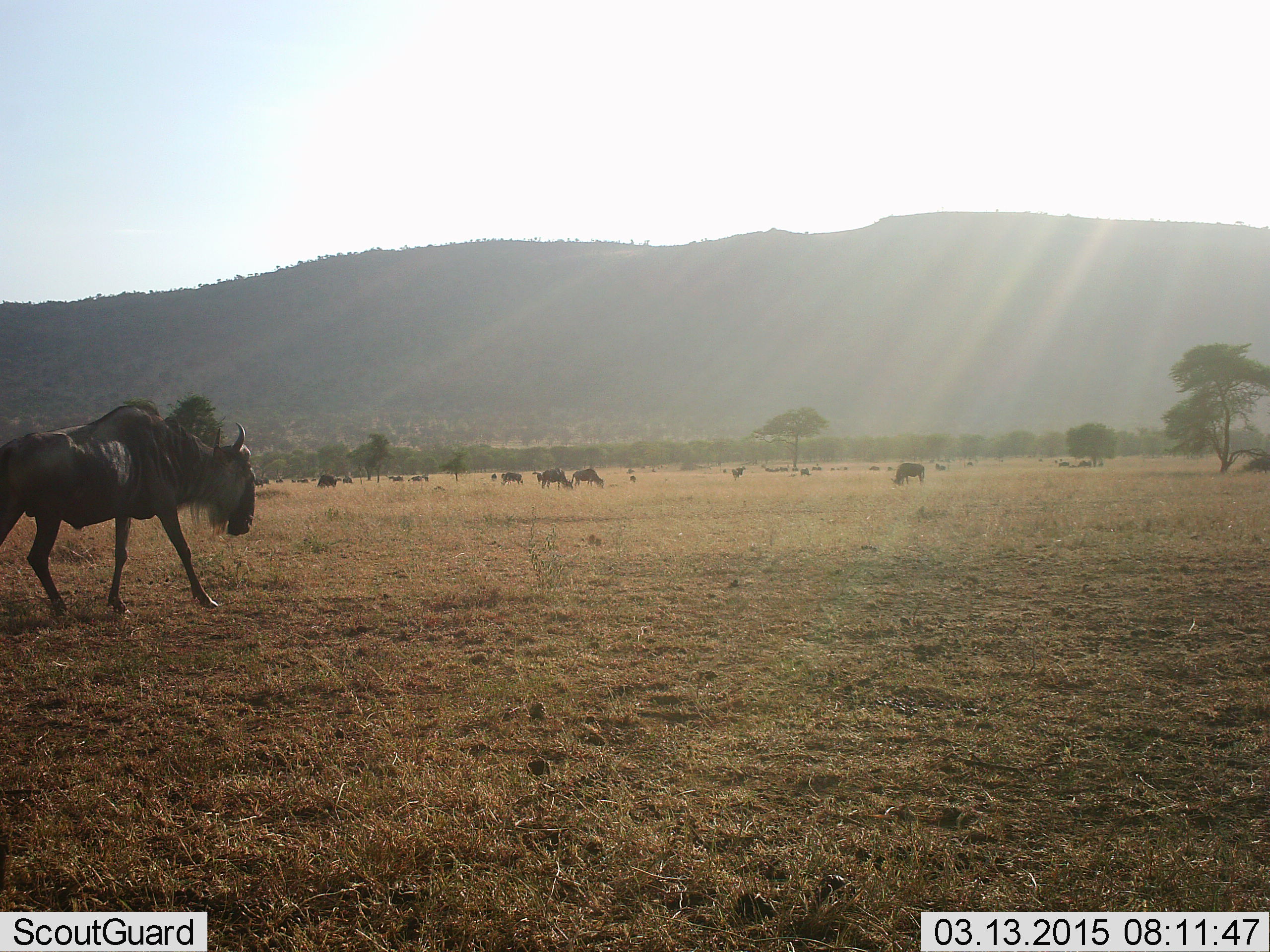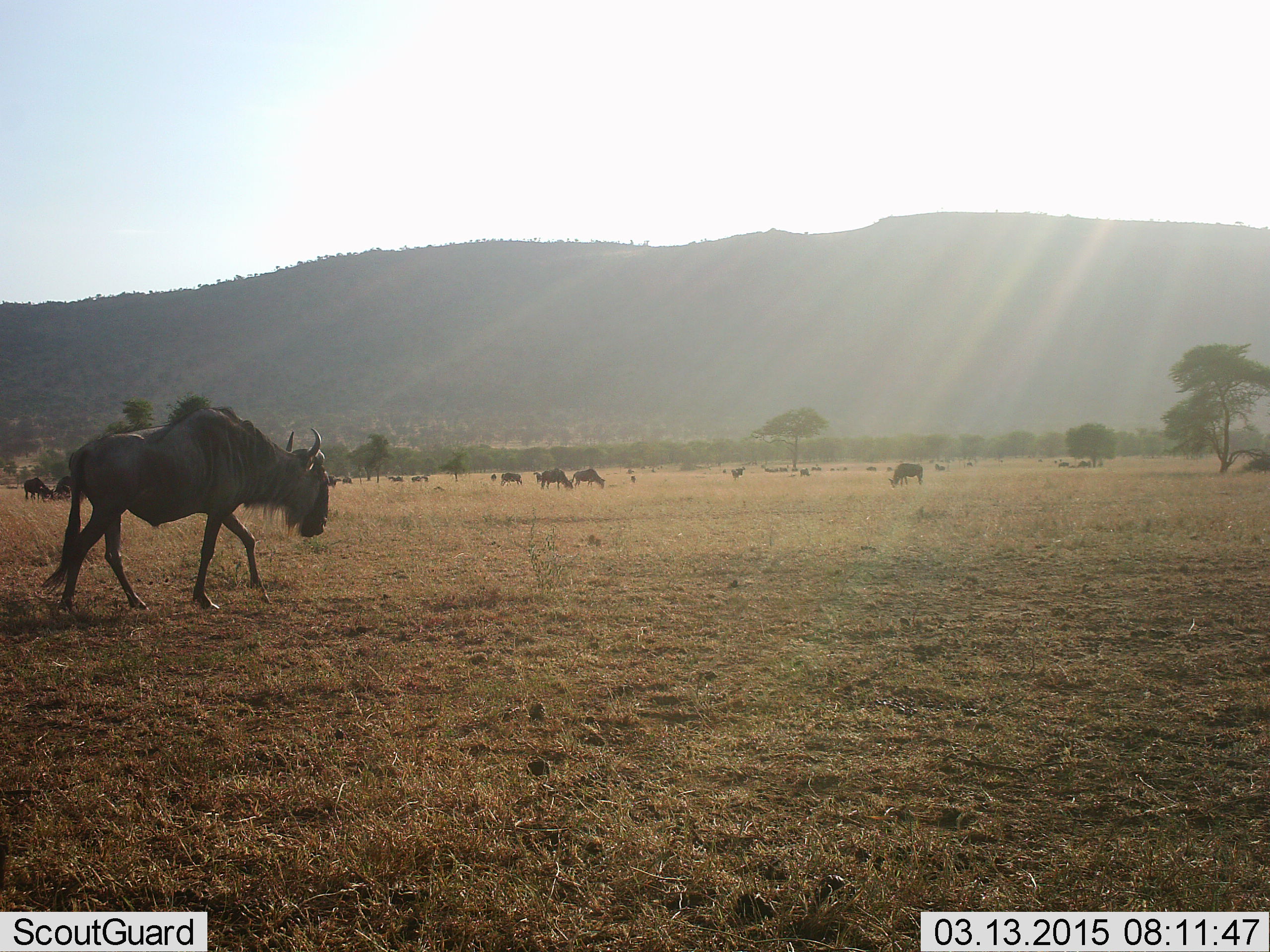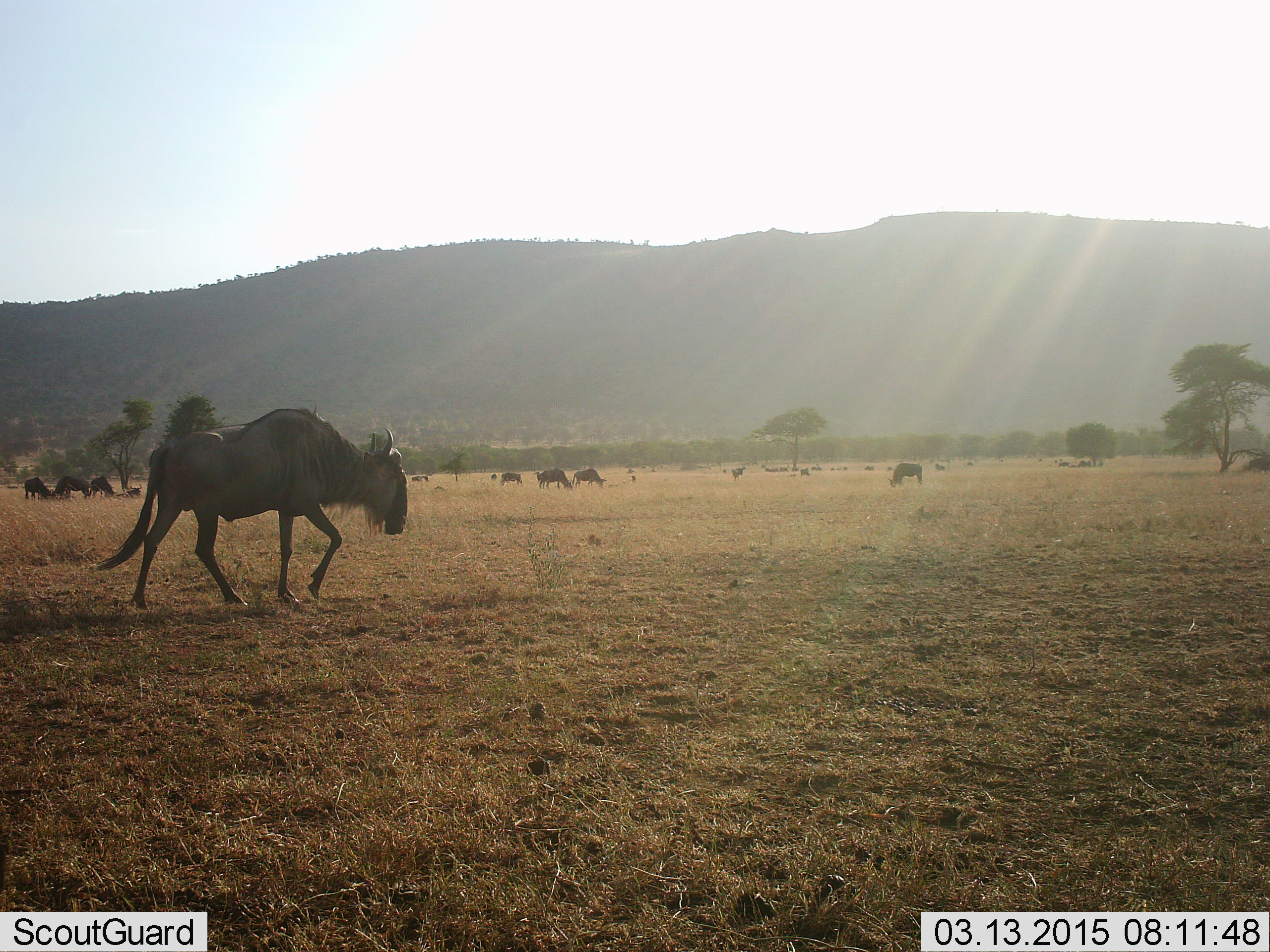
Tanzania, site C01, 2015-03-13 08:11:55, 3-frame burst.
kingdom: Animalia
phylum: Chordata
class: Mammalia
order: Artiodactyla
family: Bovidae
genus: Connochaetes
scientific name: Connochaetes taurinus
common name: blue wildebeest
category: wildebeest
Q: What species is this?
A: Wildebeest (blue wildebeest) (Connochaetes taurinus).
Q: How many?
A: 11-50.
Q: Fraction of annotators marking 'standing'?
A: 50%.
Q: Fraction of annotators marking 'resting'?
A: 10%.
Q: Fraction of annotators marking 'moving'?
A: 80%.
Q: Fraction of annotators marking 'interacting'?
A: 0%.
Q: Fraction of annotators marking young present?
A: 0%.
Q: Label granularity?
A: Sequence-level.